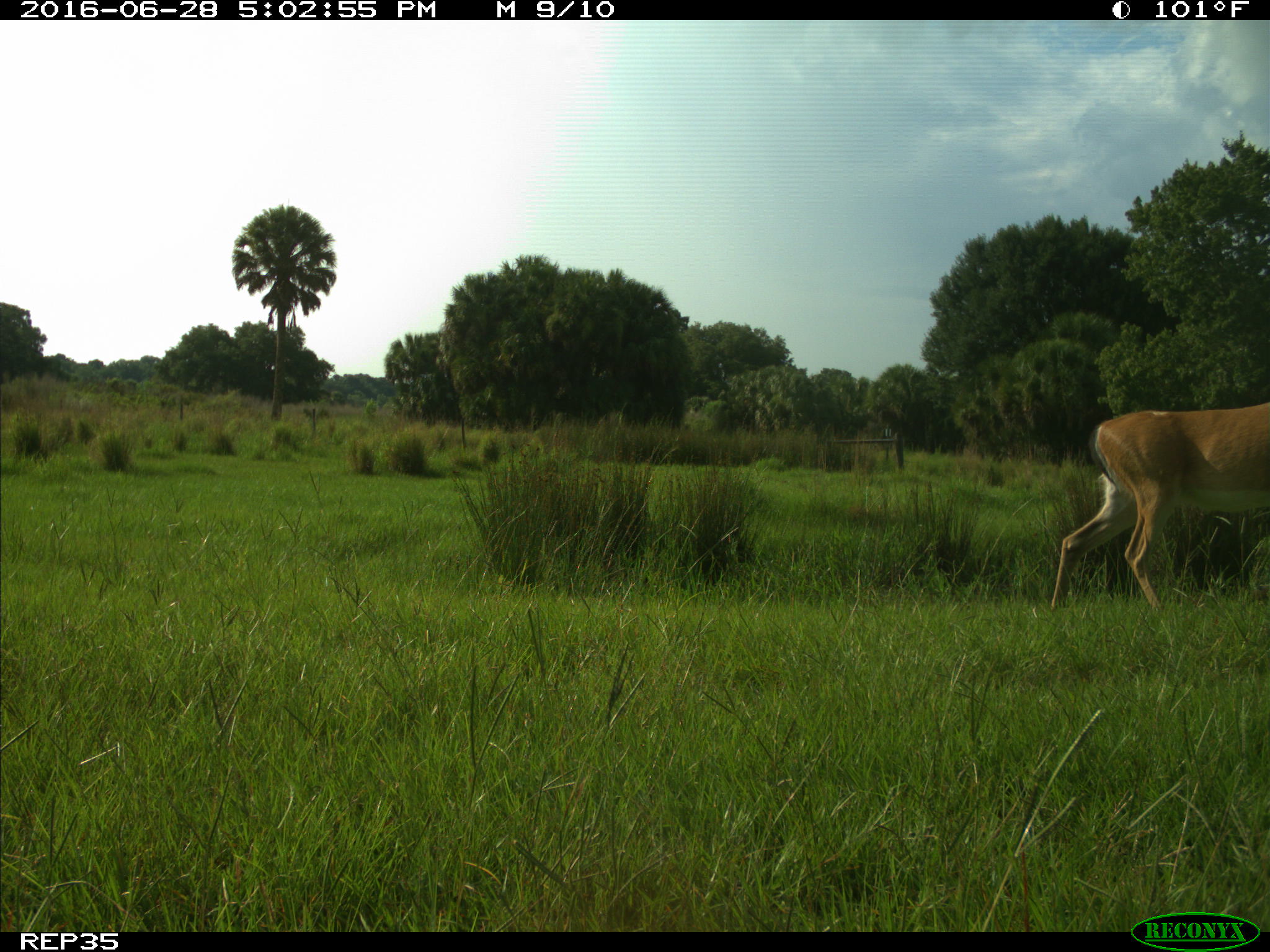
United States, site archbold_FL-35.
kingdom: Animalia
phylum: Chordata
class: Mammalia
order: Artiodactyla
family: Cervidae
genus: Odocoileus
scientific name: Odocoileus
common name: deer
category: unidentified deer